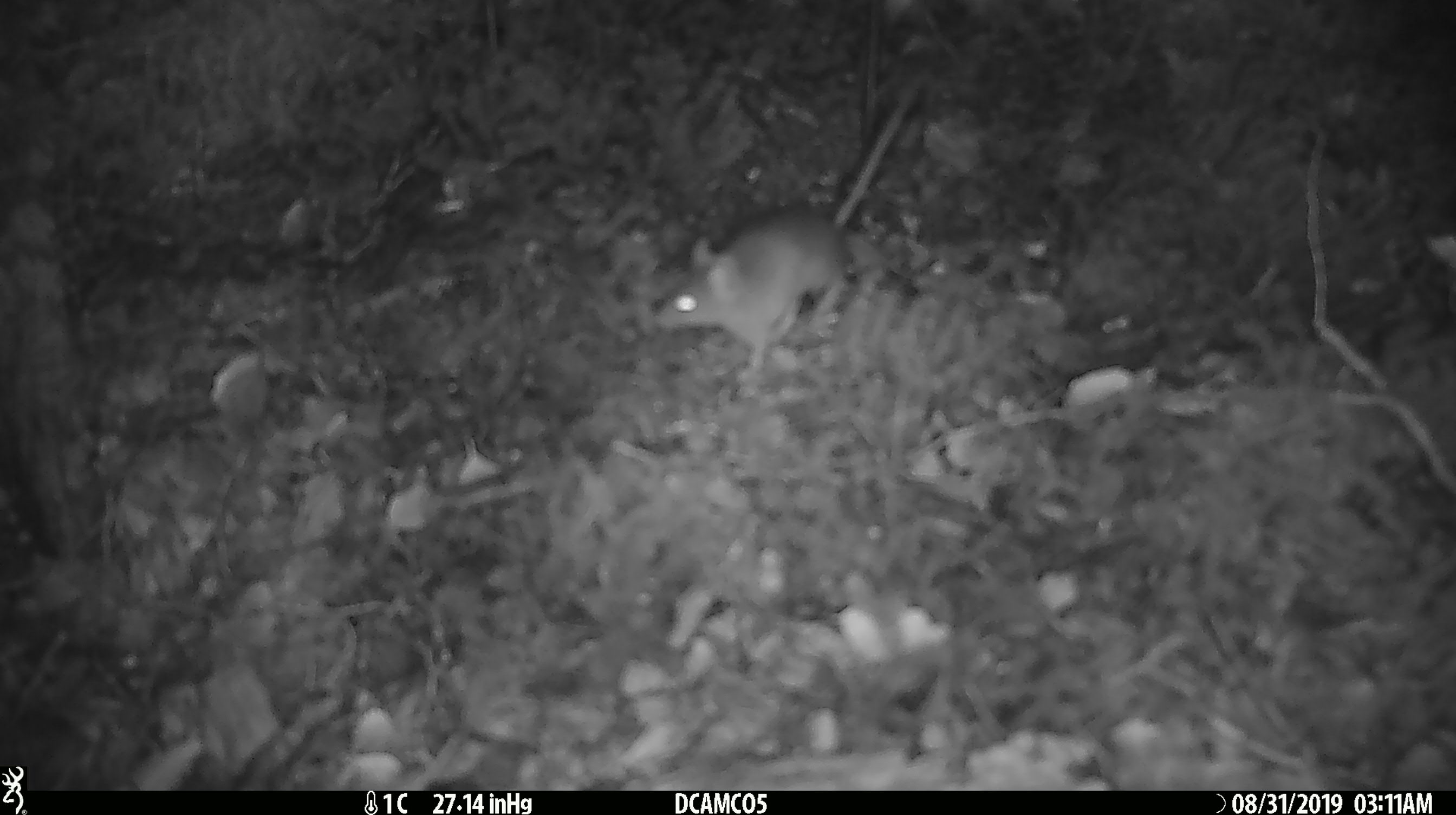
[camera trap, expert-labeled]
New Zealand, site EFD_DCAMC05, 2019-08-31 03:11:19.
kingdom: Animalia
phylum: Chordata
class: Mammalia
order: Rodentia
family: Muridae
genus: Mus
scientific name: Mus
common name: mouse